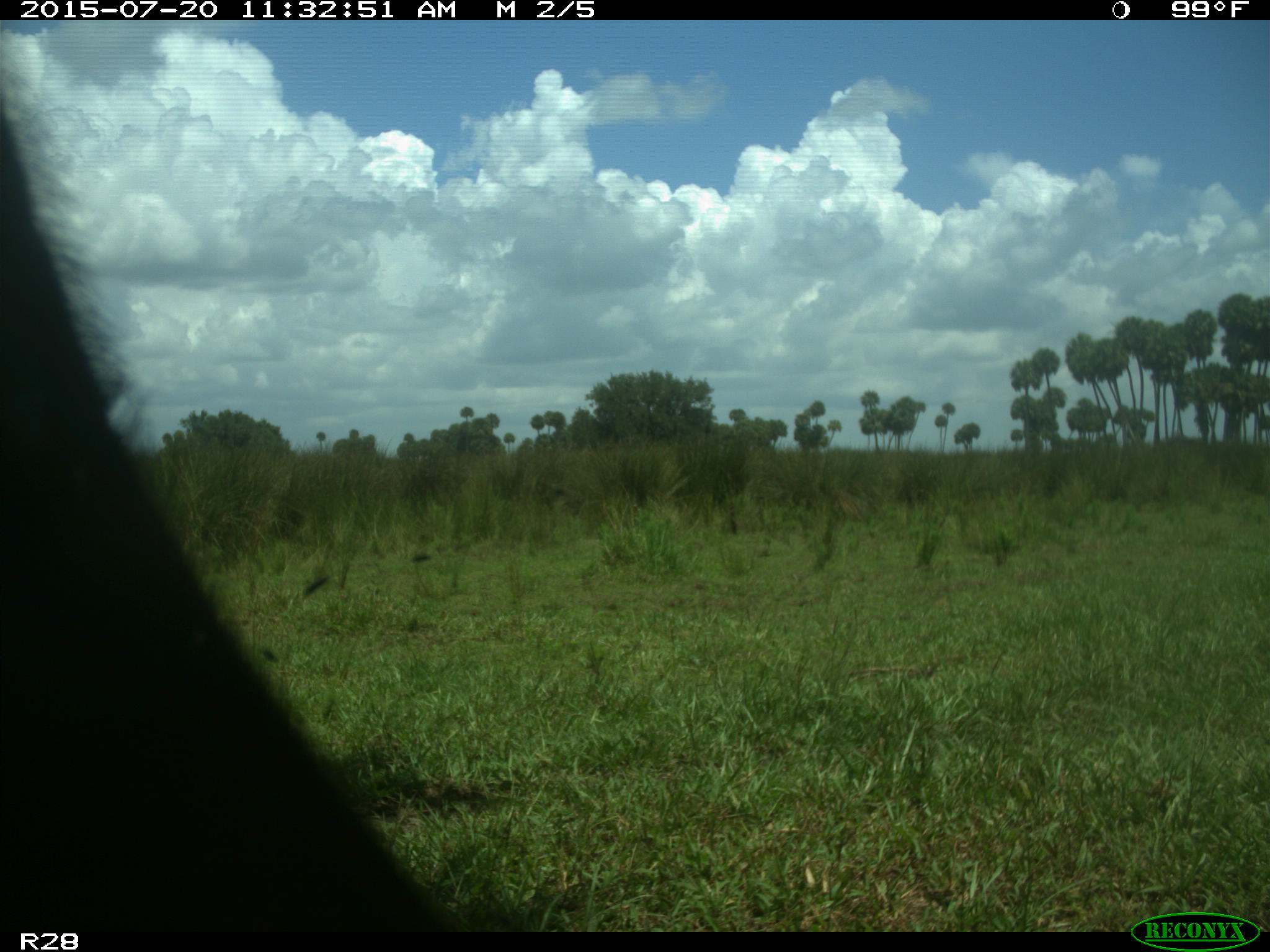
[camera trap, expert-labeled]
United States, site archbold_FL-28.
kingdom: Animalia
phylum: Chordata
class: Mammalia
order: Artiodactyla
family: Bovidae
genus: Bos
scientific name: Bos taurus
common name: domestic cow